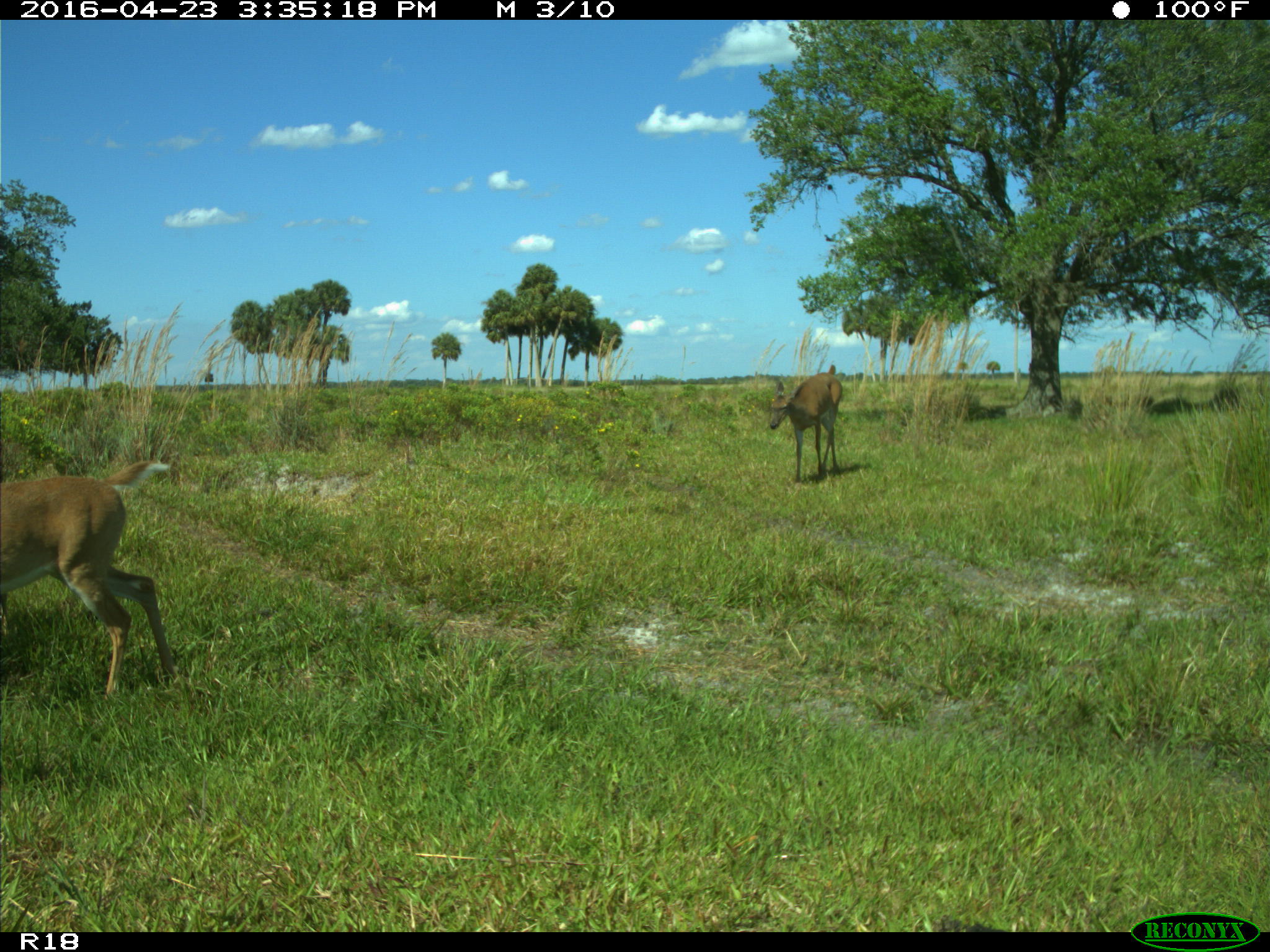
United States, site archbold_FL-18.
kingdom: Animalia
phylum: Chordata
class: Mammalia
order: Artiodactyla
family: Bovidae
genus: Bos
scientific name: Bos taurus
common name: domestic cow